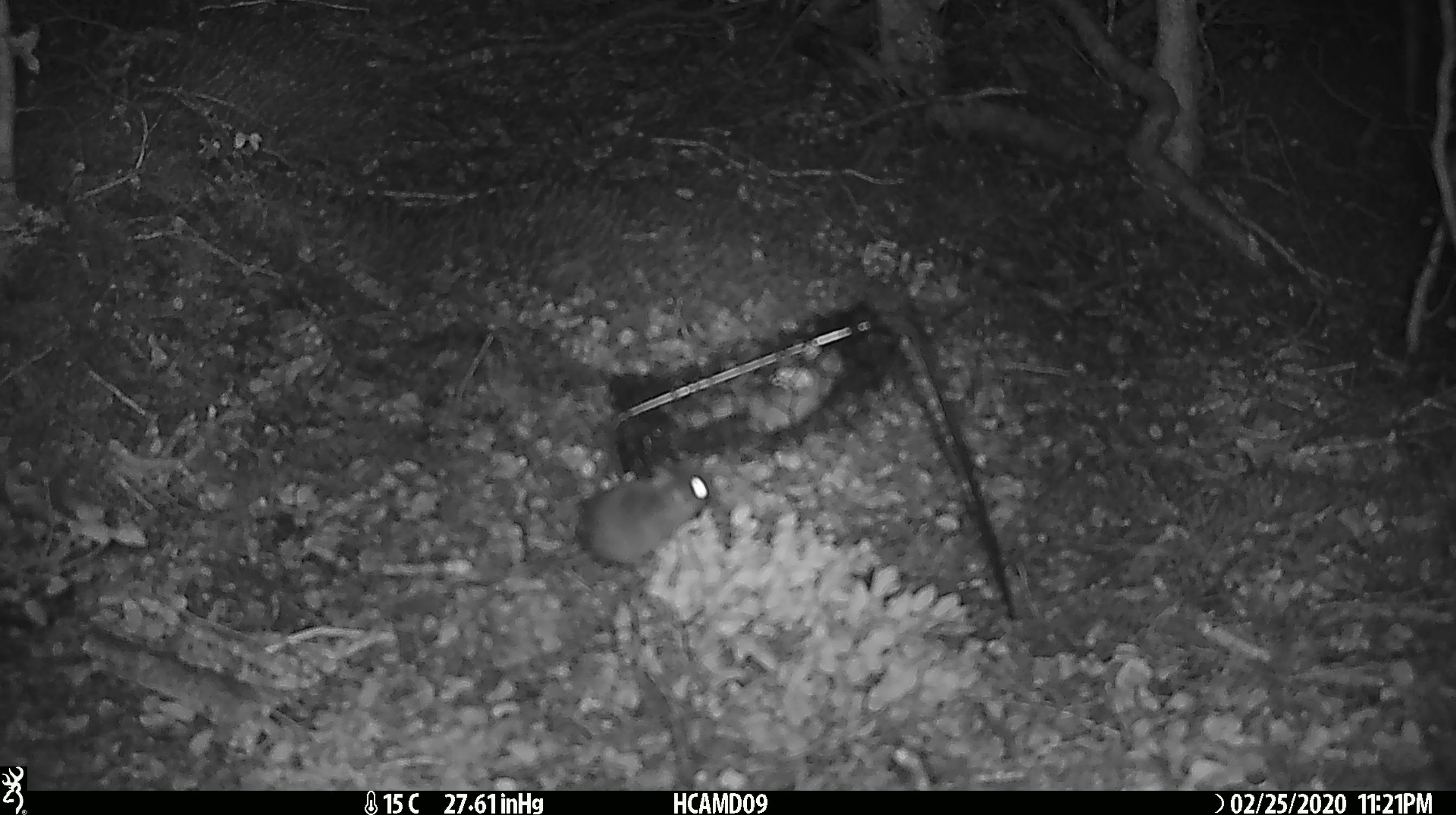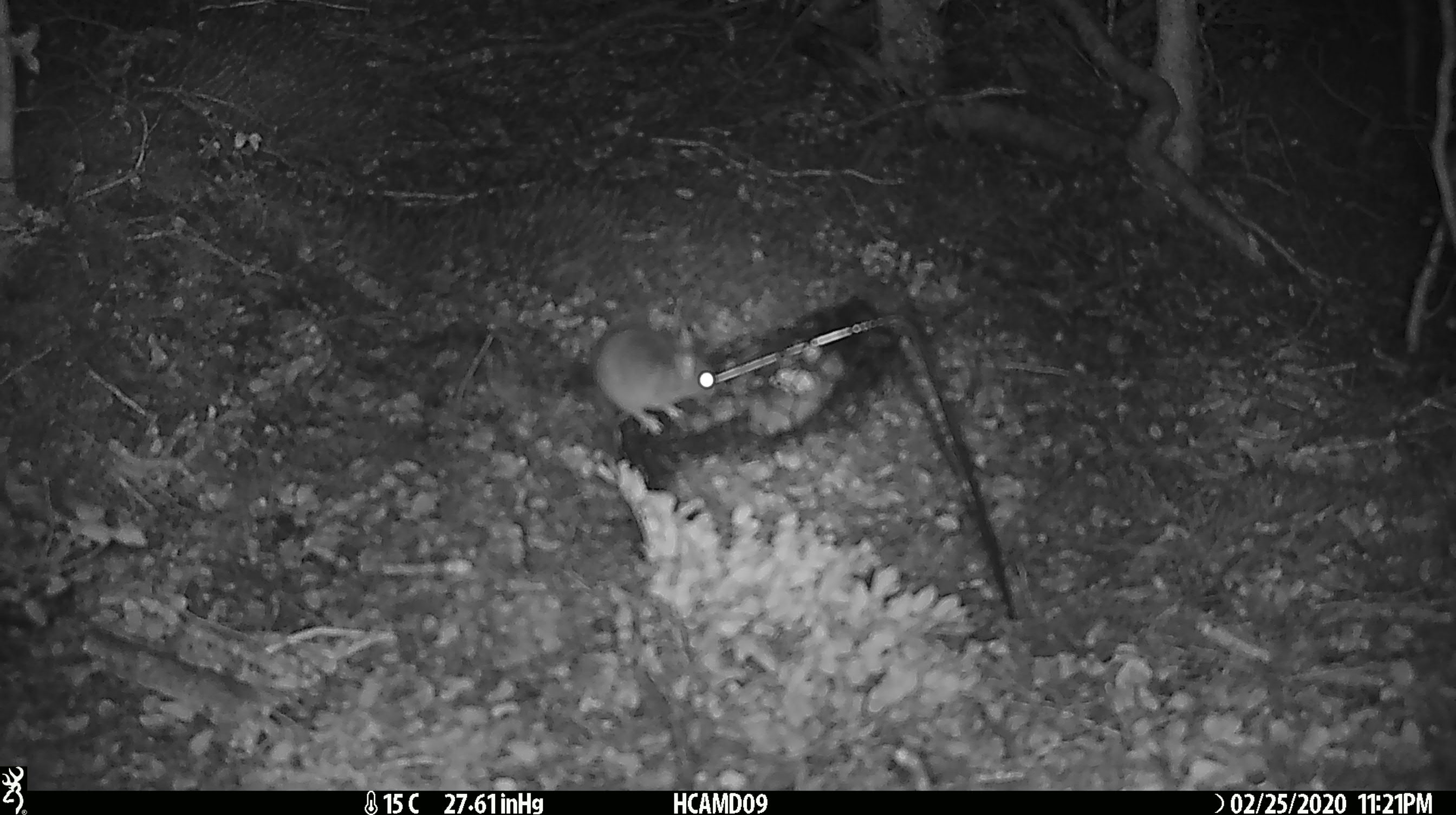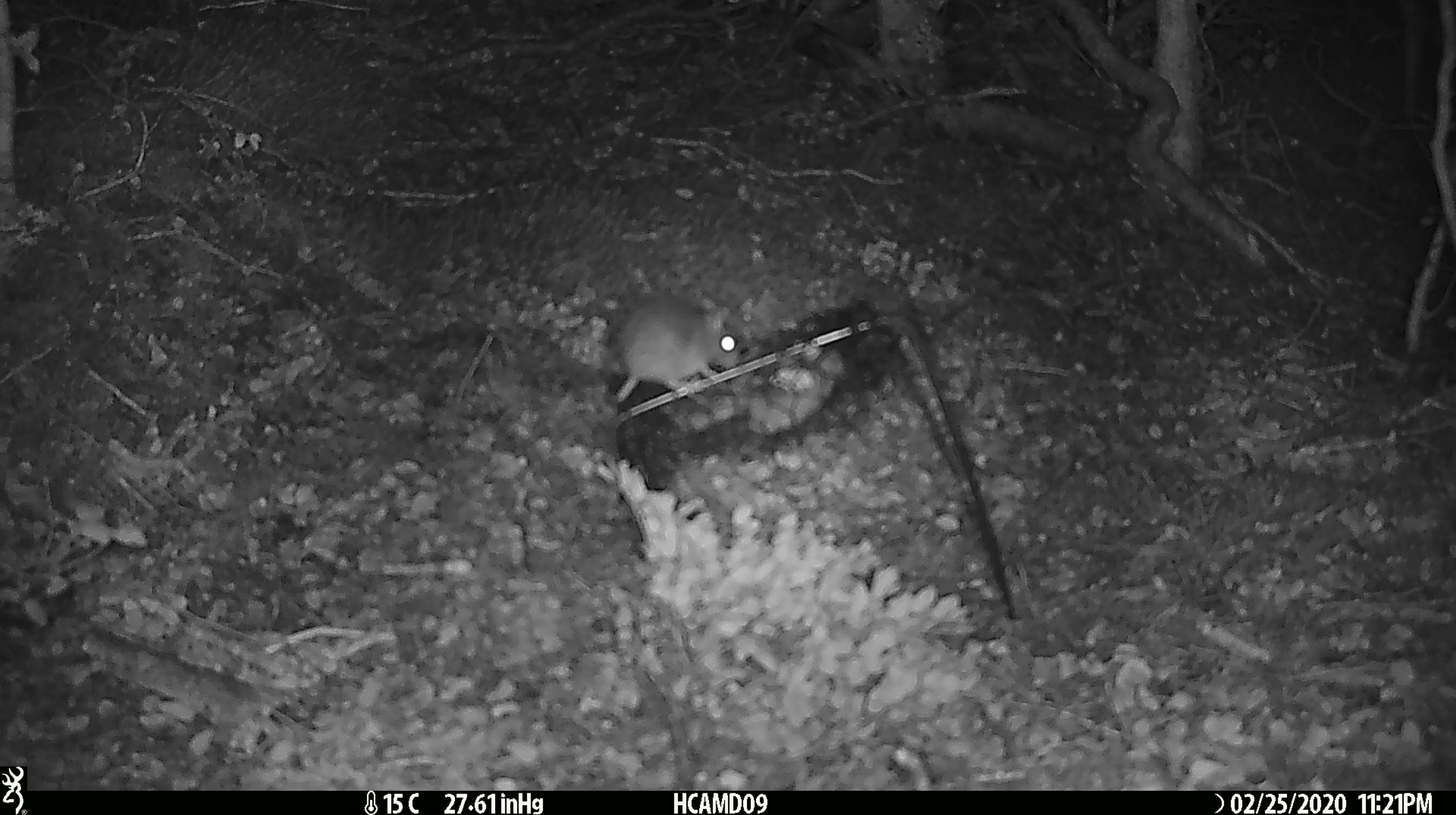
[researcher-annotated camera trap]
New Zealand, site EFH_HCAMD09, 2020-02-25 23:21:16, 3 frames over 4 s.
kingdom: Animalia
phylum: Chordata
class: Mammalia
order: Rodentia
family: Muridae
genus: Mus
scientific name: Mus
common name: mouse